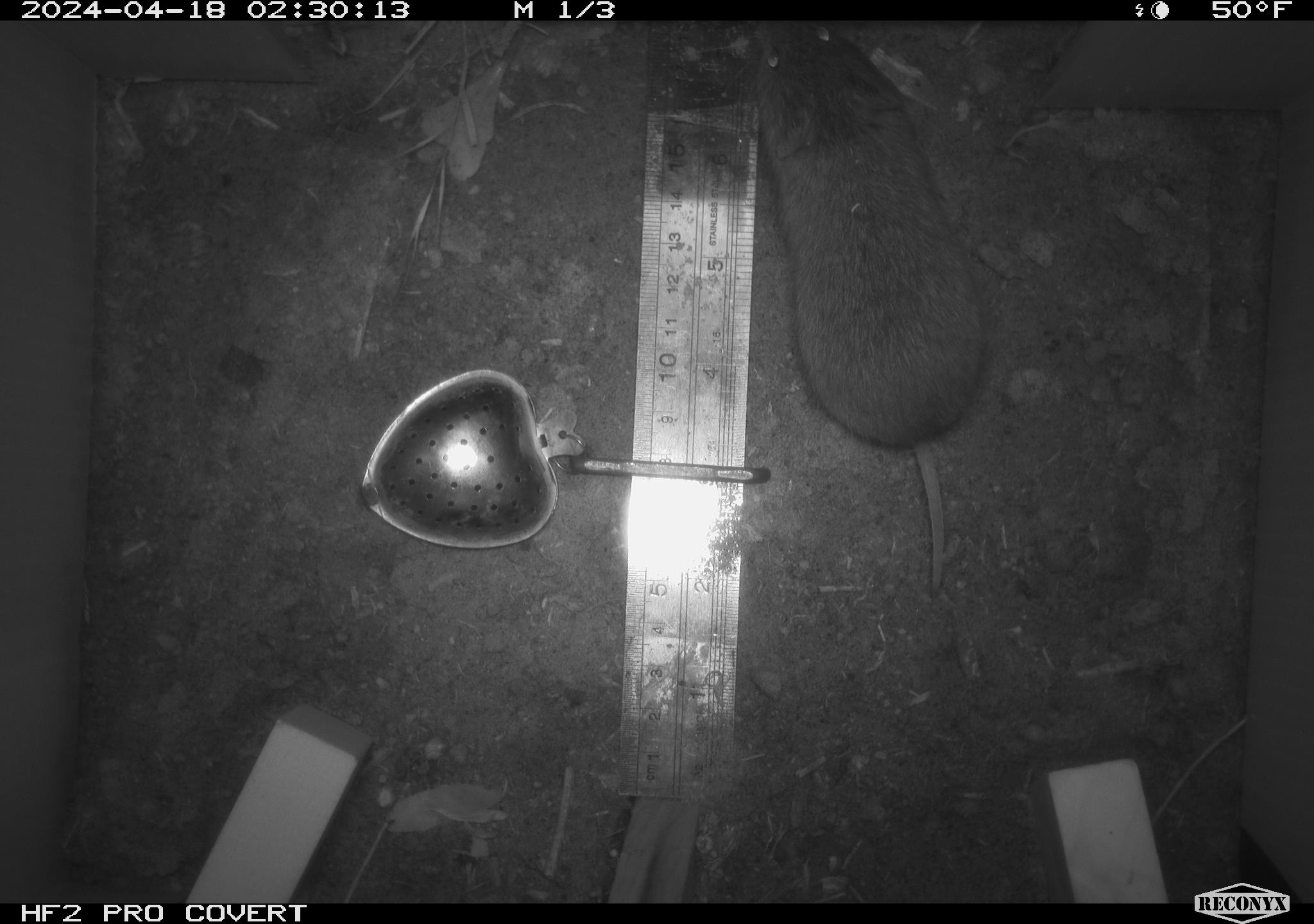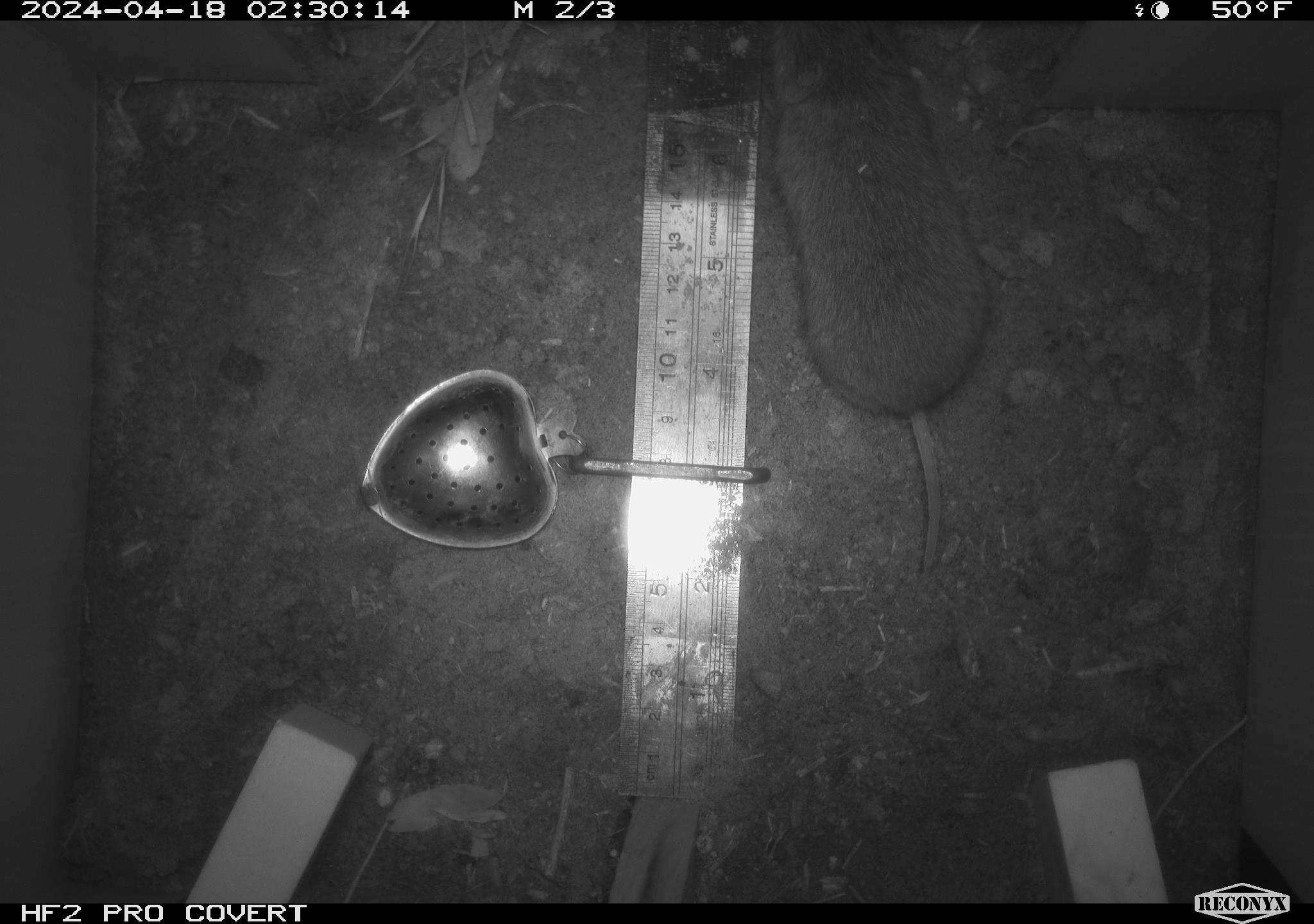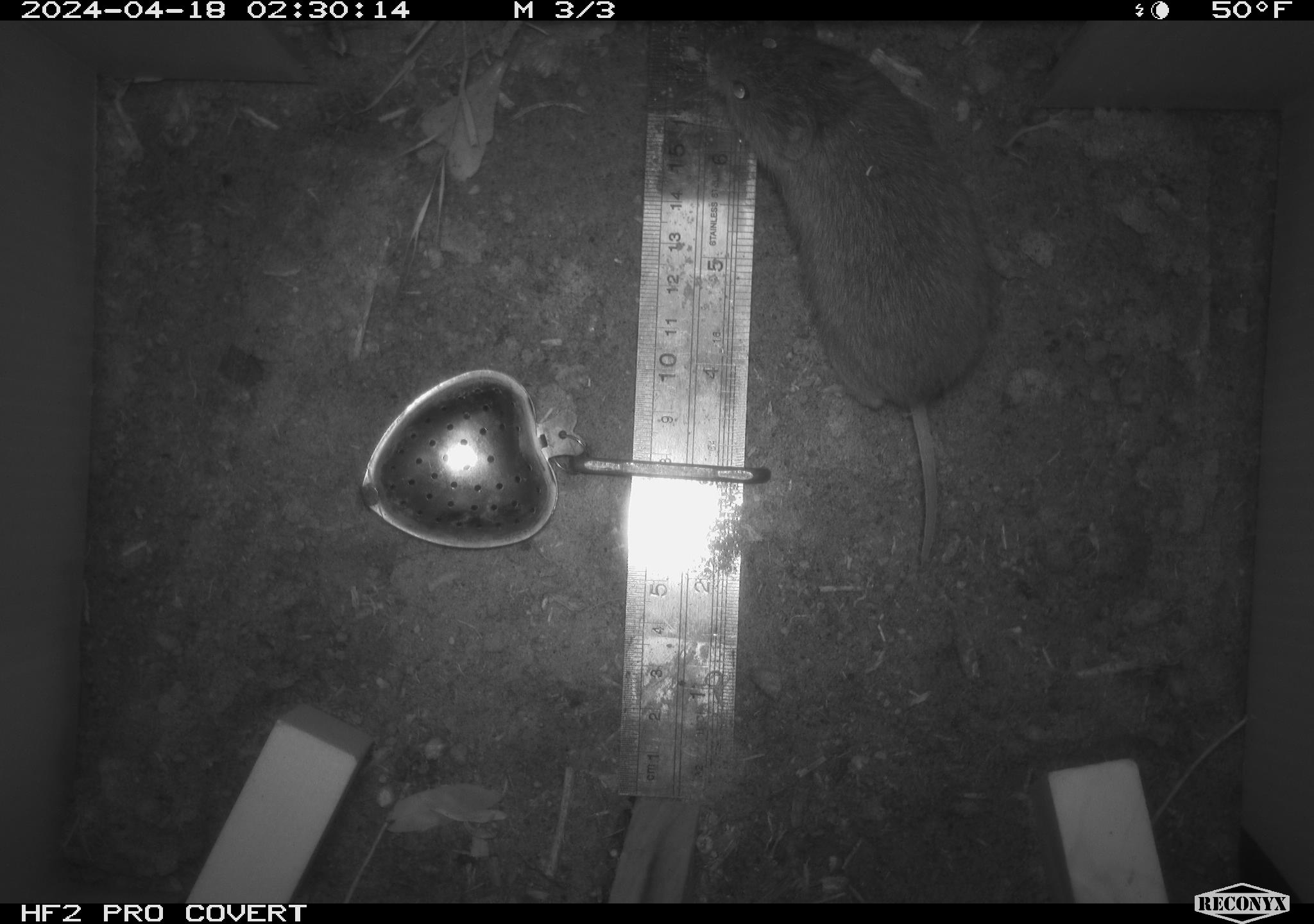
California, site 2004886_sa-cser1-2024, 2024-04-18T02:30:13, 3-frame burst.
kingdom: Animalia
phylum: Chordata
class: Mammalia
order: Rodentia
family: Cricetidae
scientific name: Cricetidae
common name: hamsters, voles, lemmings, and allies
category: cricetidae family